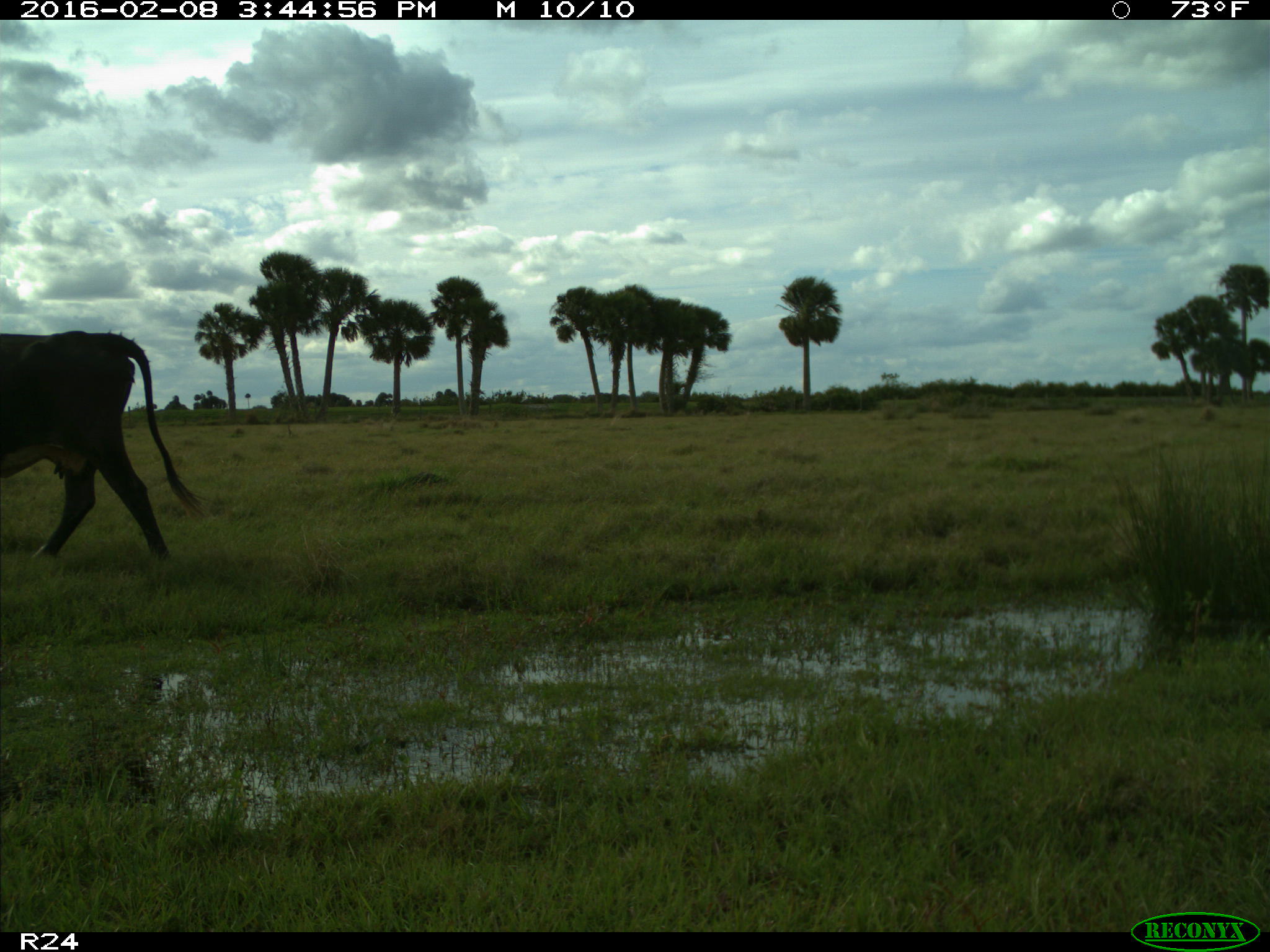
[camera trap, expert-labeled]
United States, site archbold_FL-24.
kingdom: Animalia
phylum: Chordata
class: Mammalia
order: Artiodactyla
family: Bovidae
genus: Bos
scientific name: Bos taurus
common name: domestic cow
Bos taurus (domestic cow).